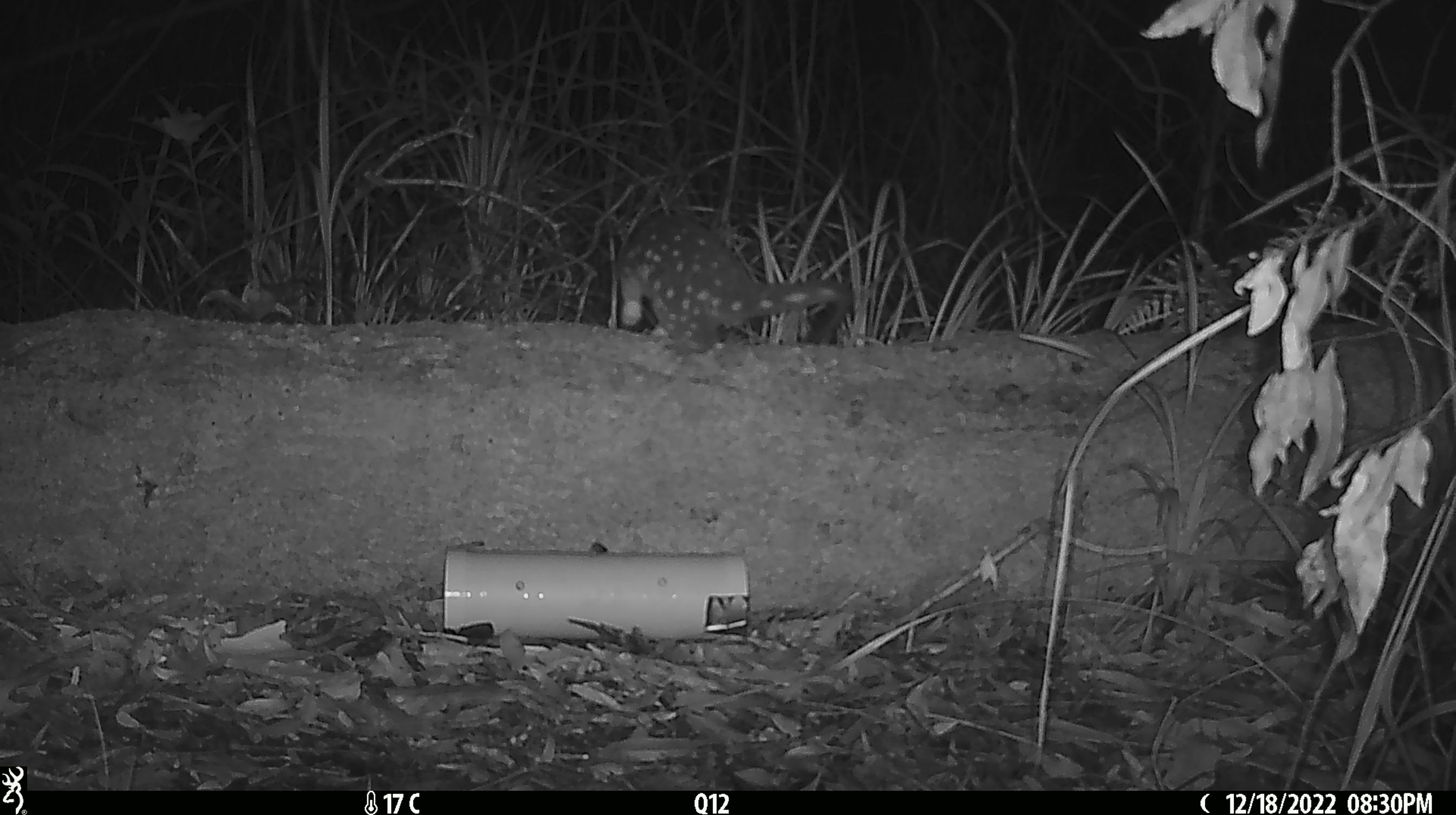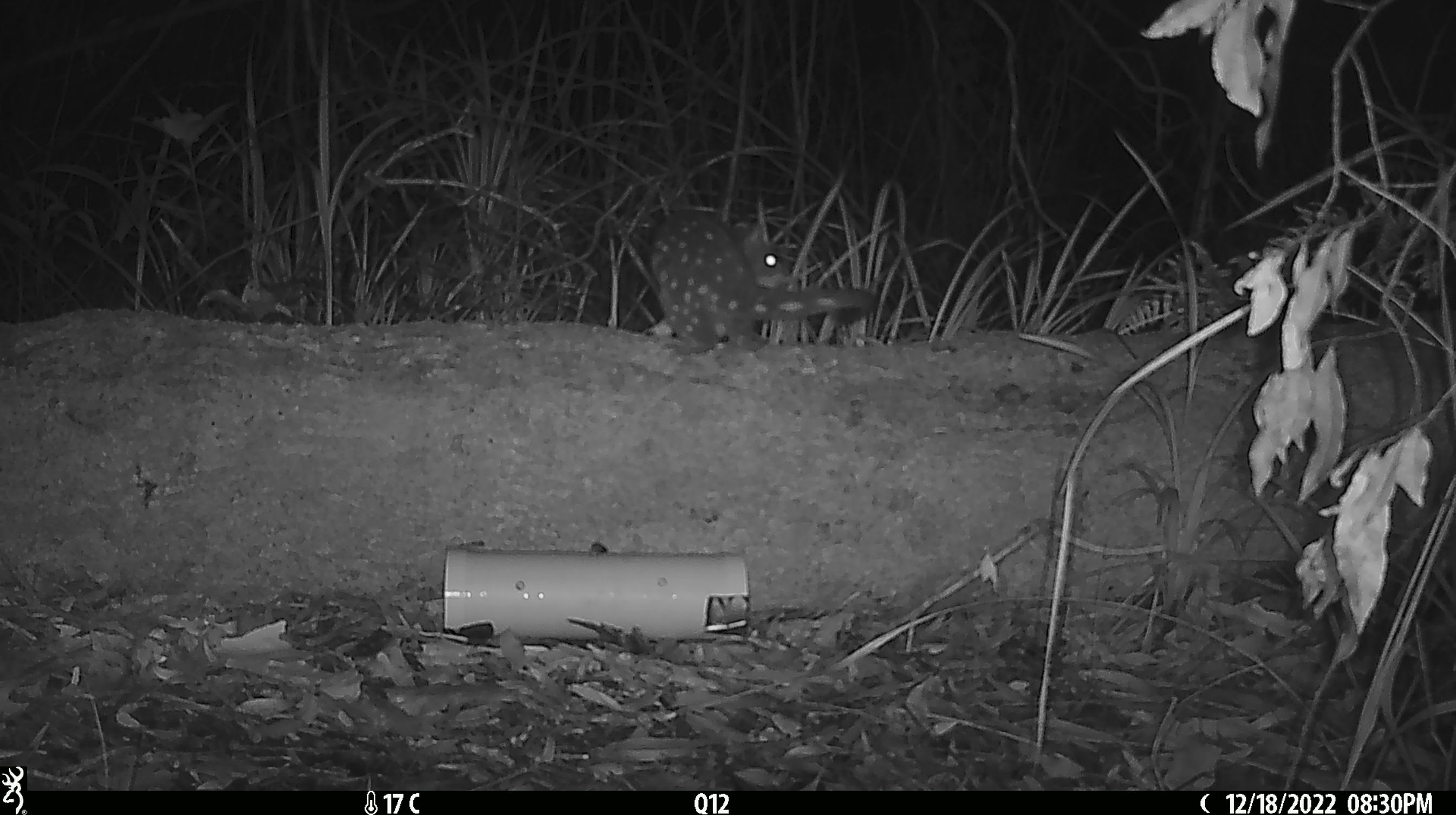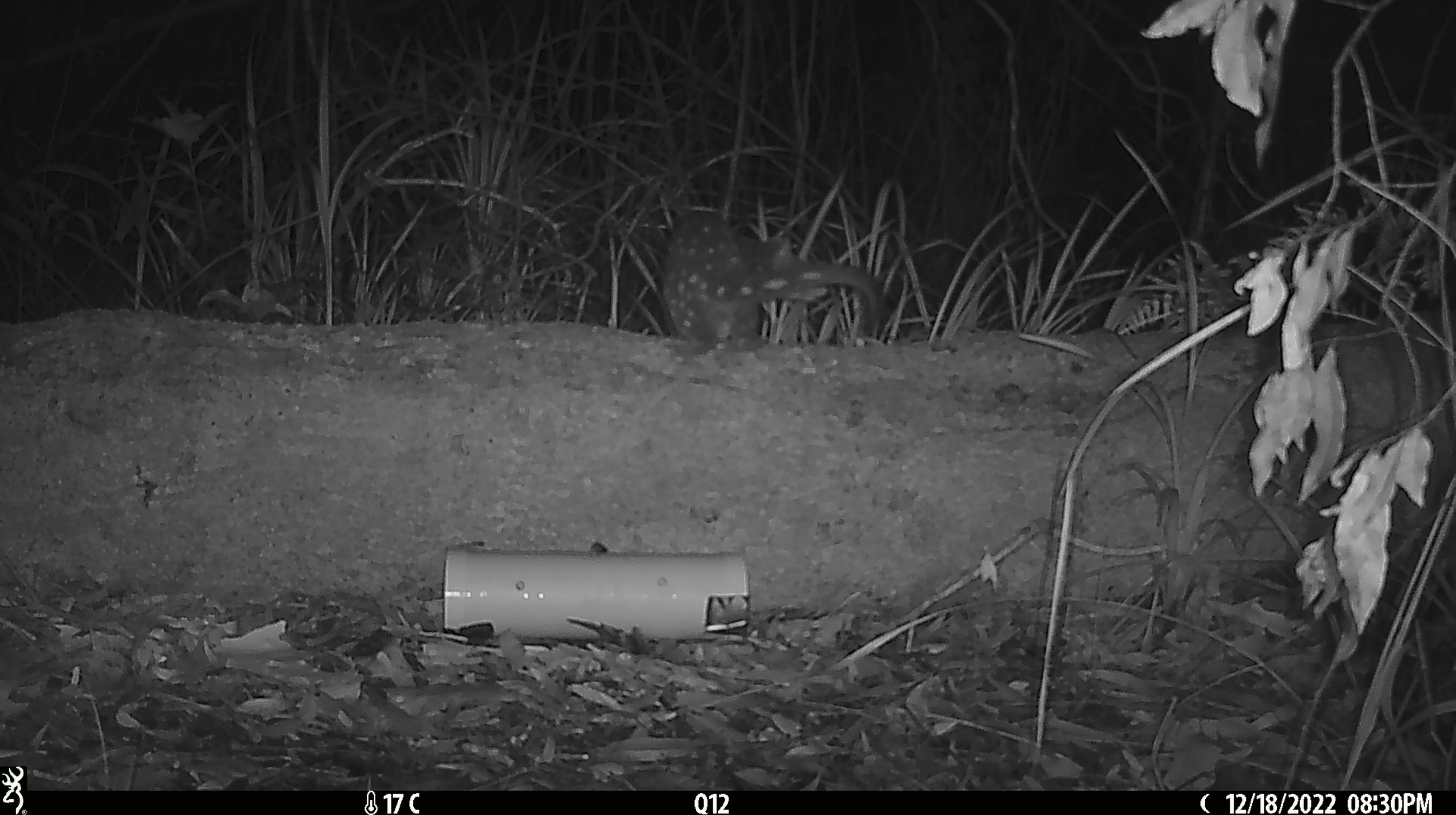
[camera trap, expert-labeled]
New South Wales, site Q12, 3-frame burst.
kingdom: Animalia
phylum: Chordata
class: Mammalia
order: Dasyuromorphia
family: Dasyuridae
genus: Dasyurus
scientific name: Dasyurus maculatus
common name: spotted-tailed quoll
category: quoll